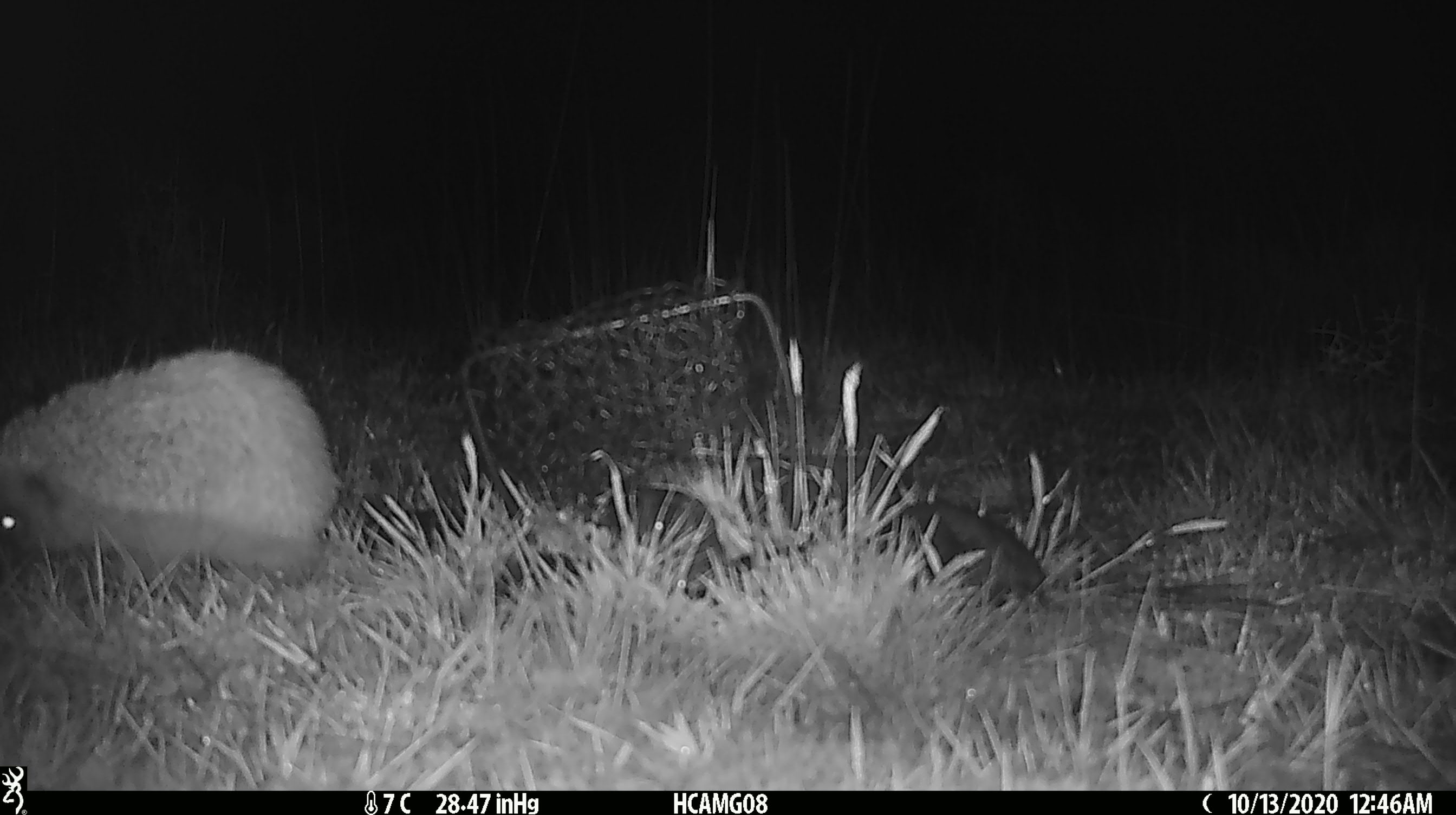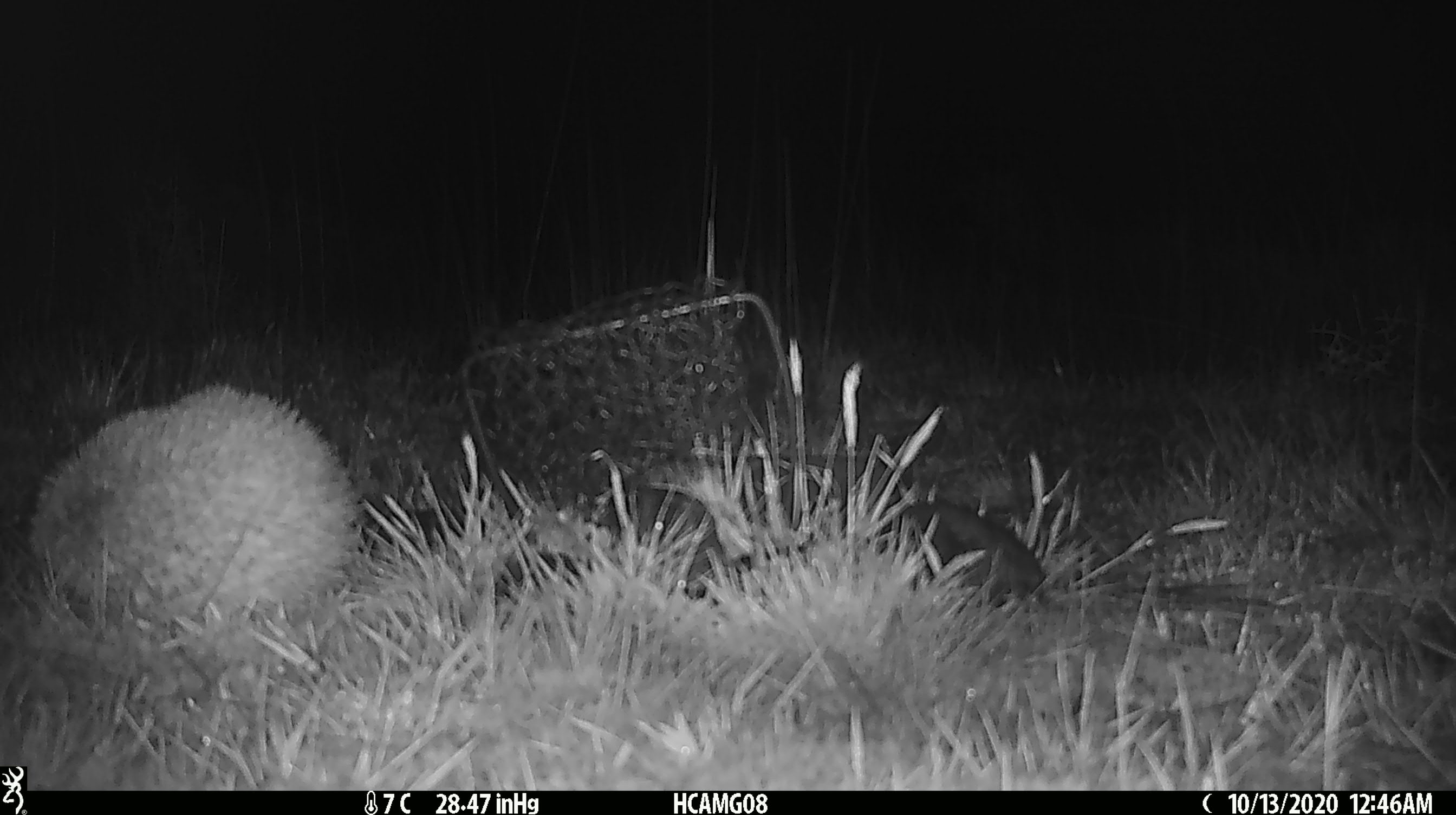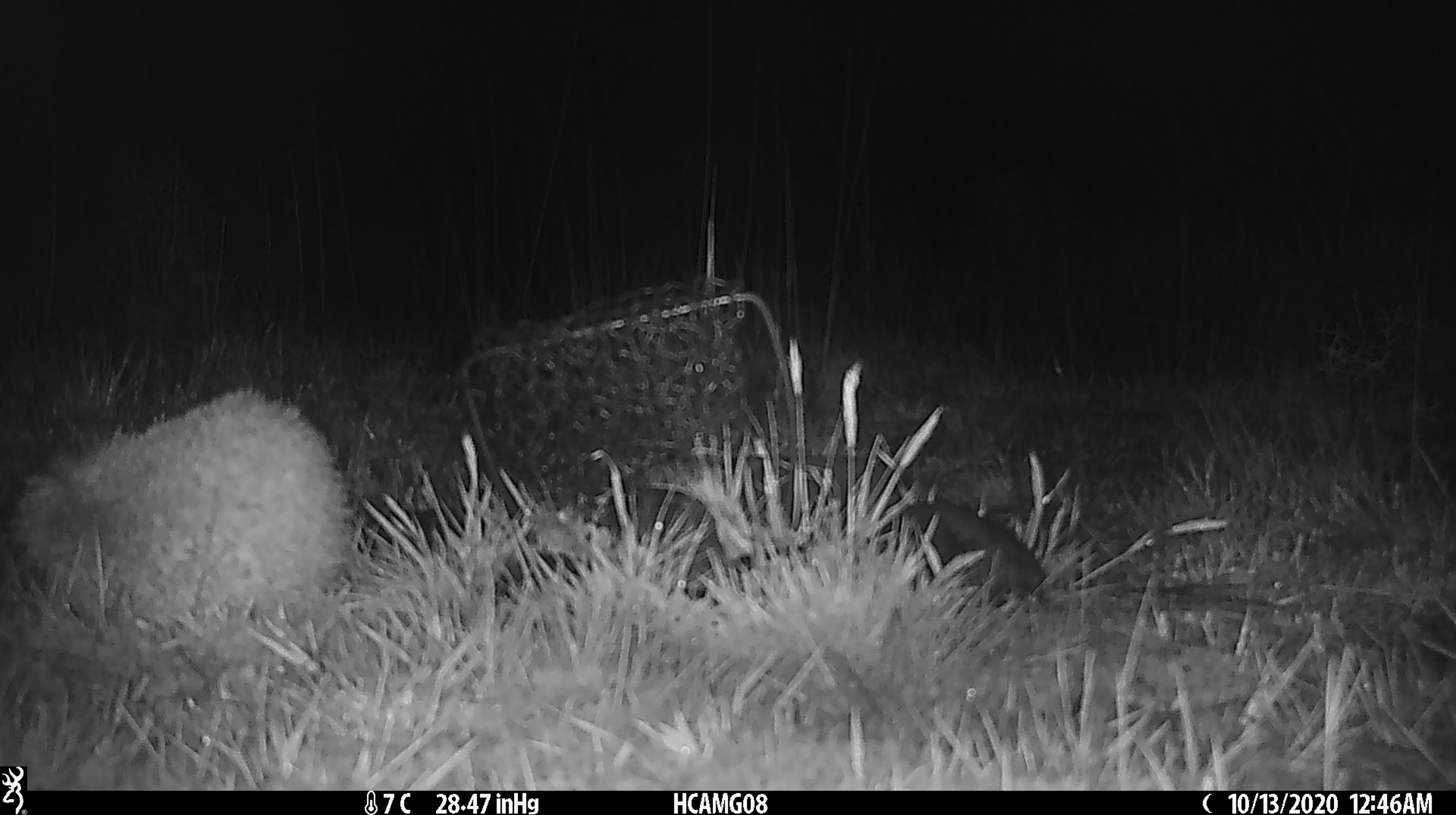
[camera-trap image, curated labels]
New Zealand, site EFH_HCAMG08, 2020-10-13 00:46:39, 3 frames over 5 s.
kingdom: Animalia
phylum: Chordata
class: Mammalia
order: Eulipotyphla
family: Erinaceidae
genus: Erinaceus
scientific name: Erinaceus europaeus europaeus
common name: european hedgehog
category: hedgehog